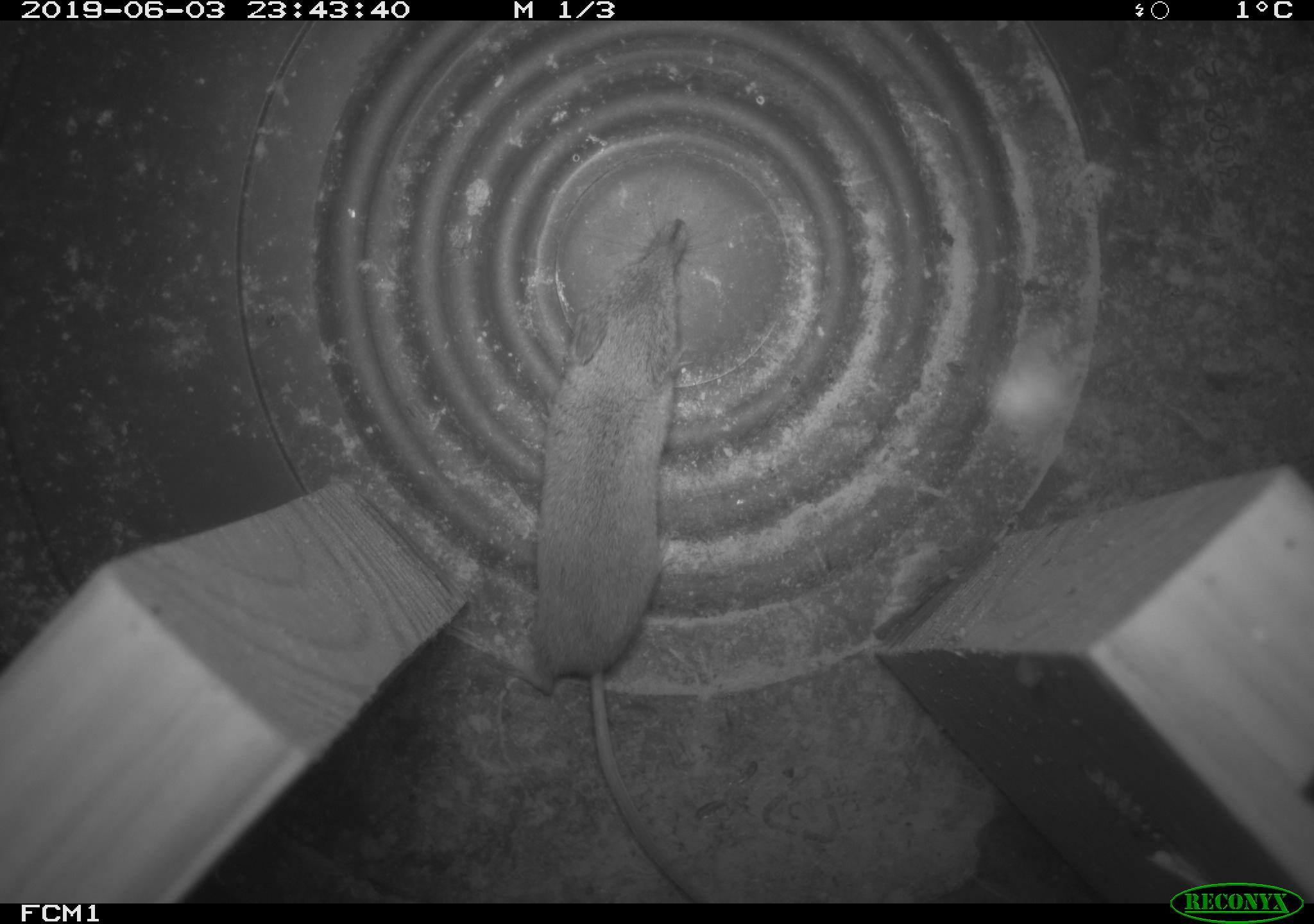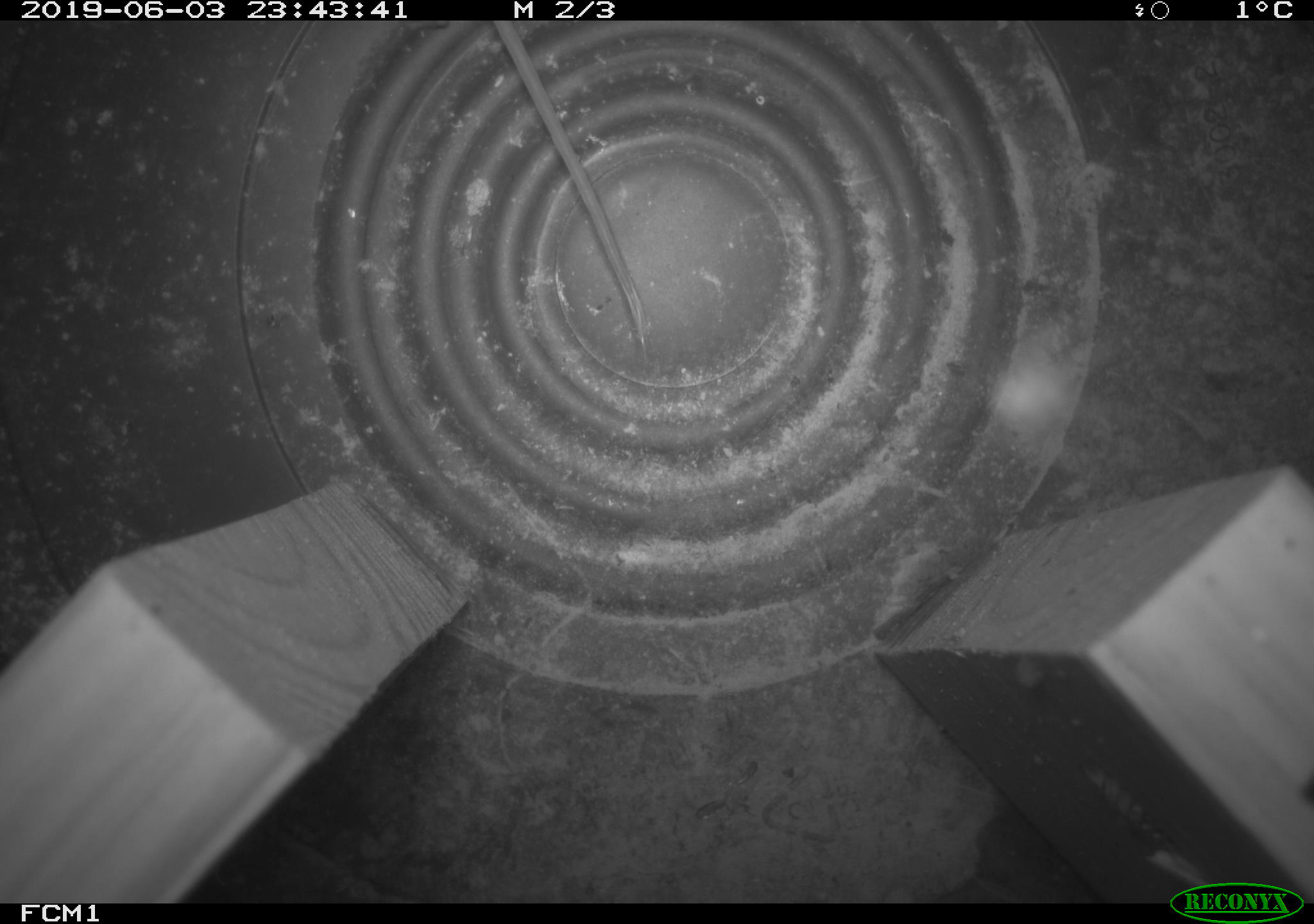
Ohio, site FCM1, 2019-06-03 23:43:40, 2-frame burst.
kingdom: Animalia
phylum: Chordata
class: Mammalia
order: Eulipotyphla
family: Soricidae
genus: Sorex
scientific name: Sorex cinereus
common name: masked shrew